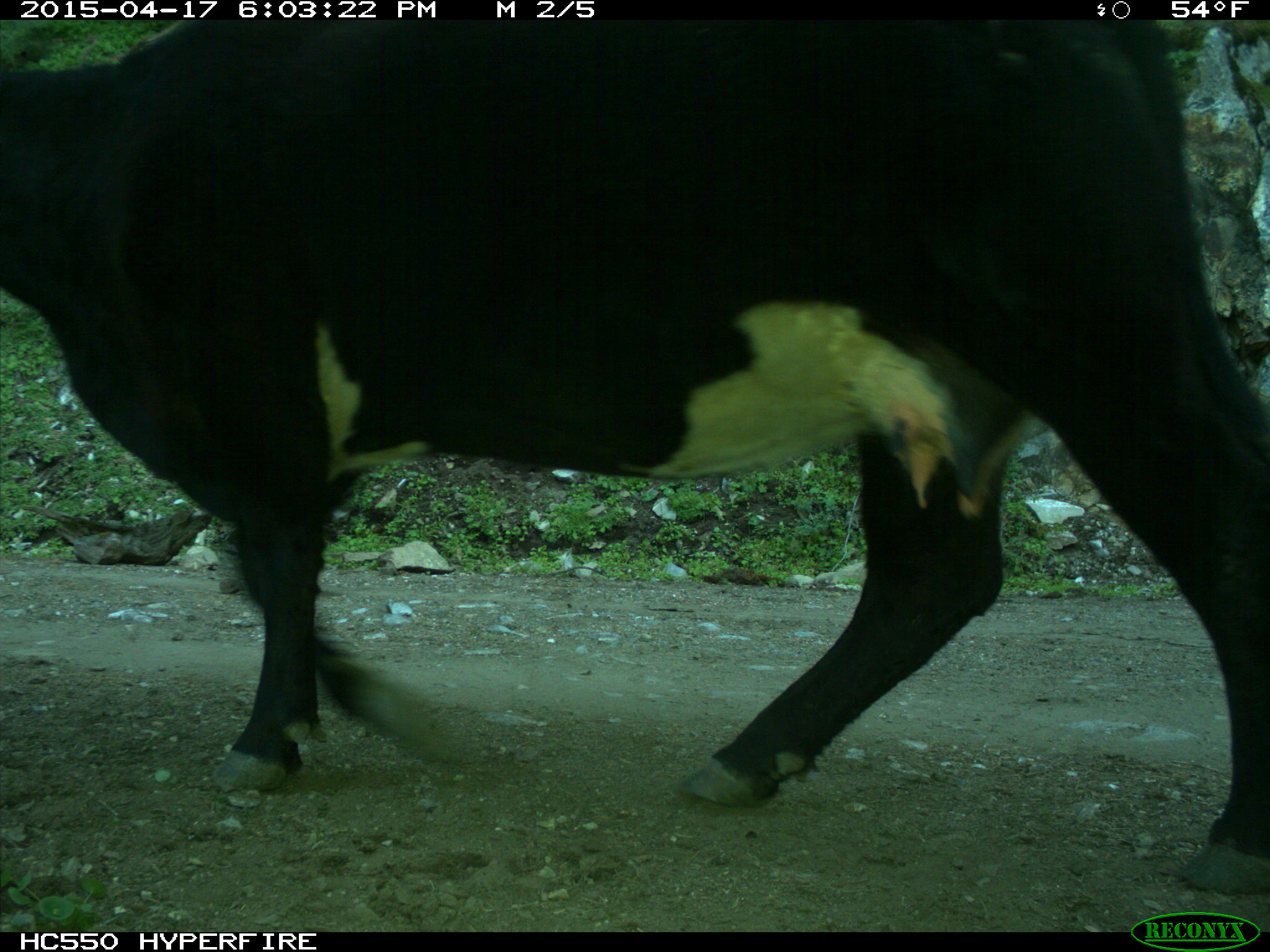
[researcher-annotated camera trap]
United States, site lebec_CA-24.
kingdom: Animalia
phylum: Chordata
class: Mammalia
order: Artiodactyla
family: Bovidae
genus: Bos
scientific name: Bos taurus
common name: domestic cow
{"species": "Bos taurus (domestic cow)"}